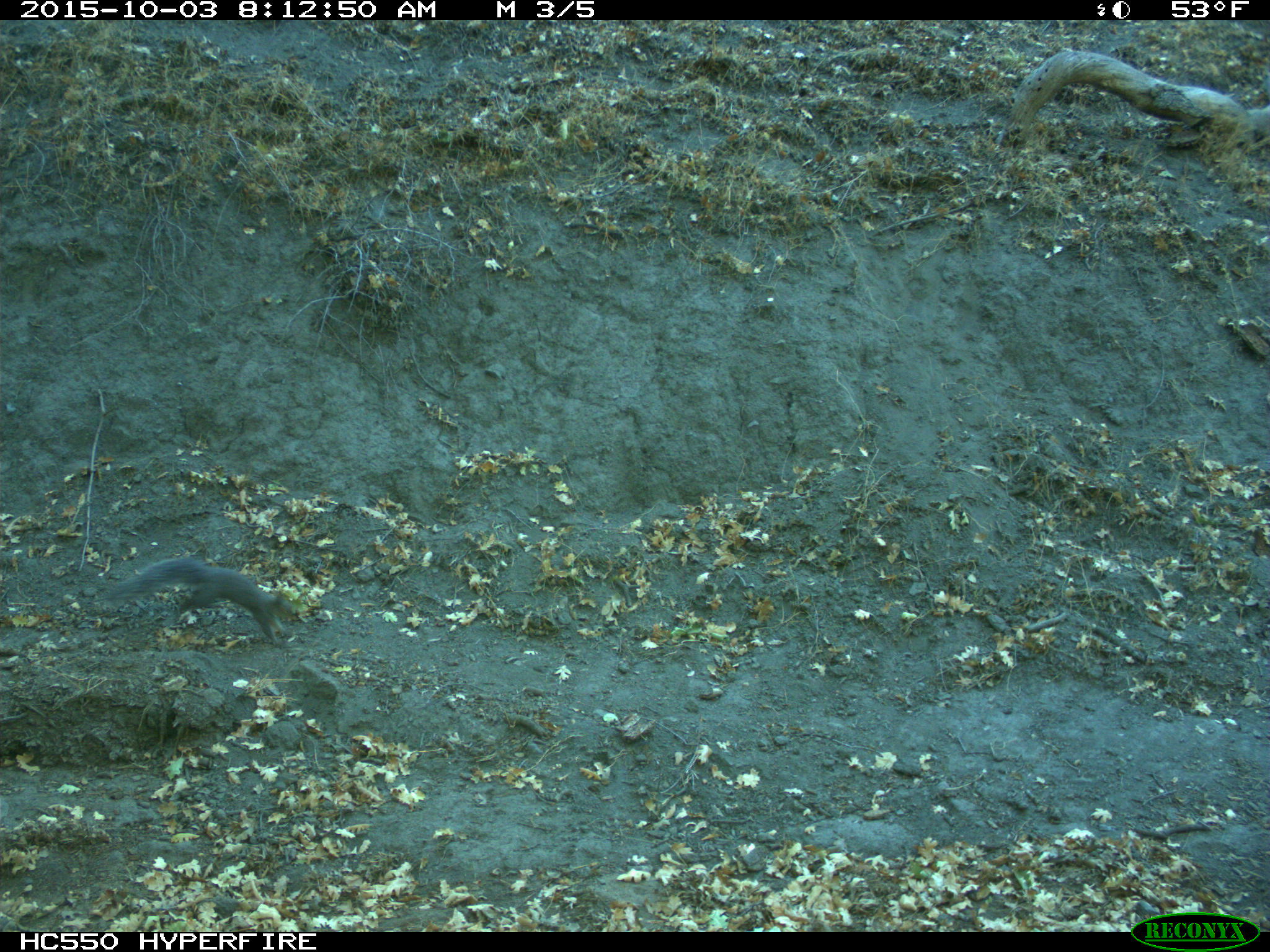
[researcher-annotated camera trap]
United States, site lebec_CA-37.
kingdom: Animalia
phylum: Chordata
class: Mammalia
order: Rodentia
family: Sciuridae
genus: Sciurus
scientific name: Sciurus carolinensis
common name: eastern gray squirrel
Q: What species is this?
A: Sciurus carolinensis (eastern gray squirrel).